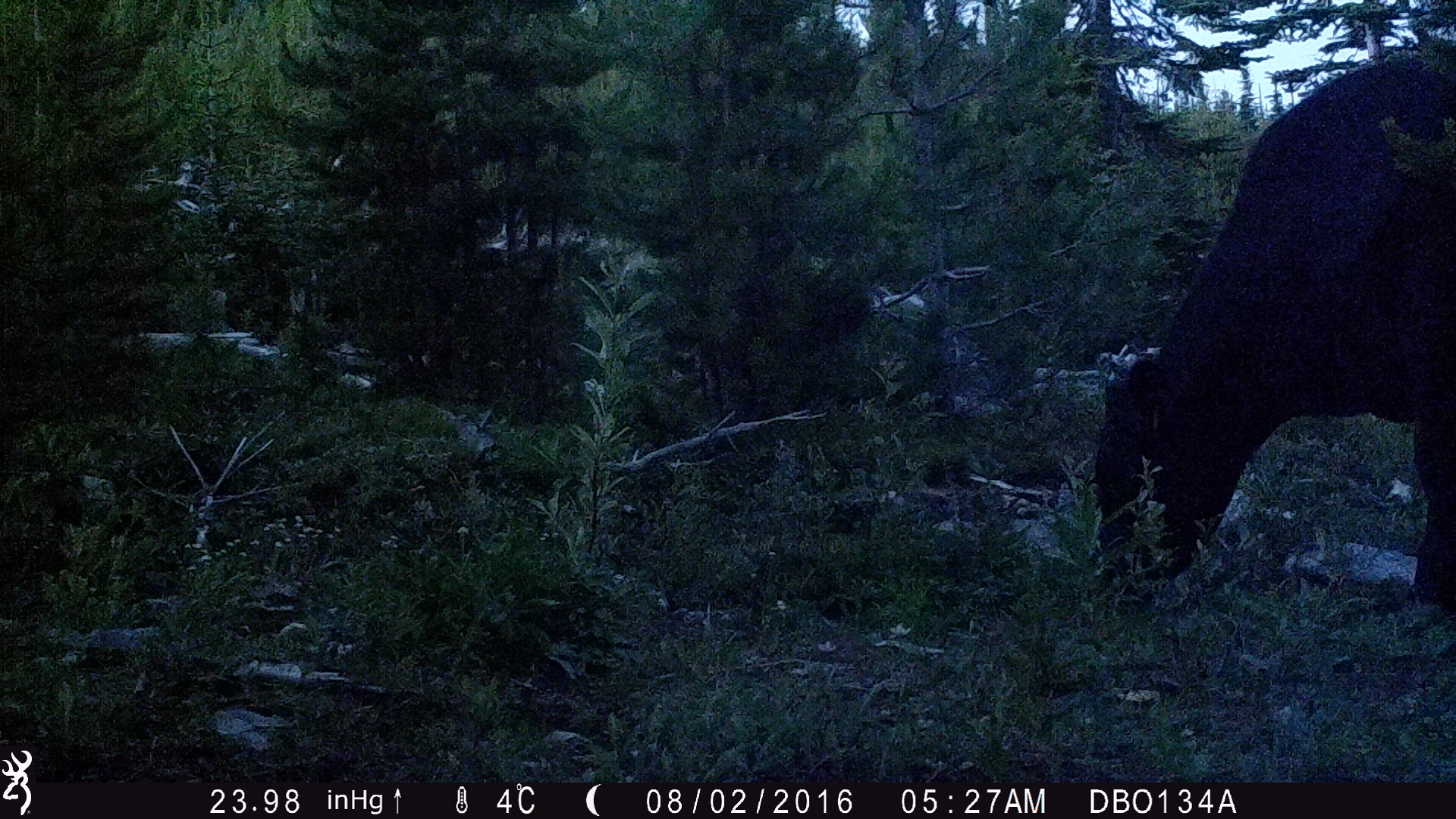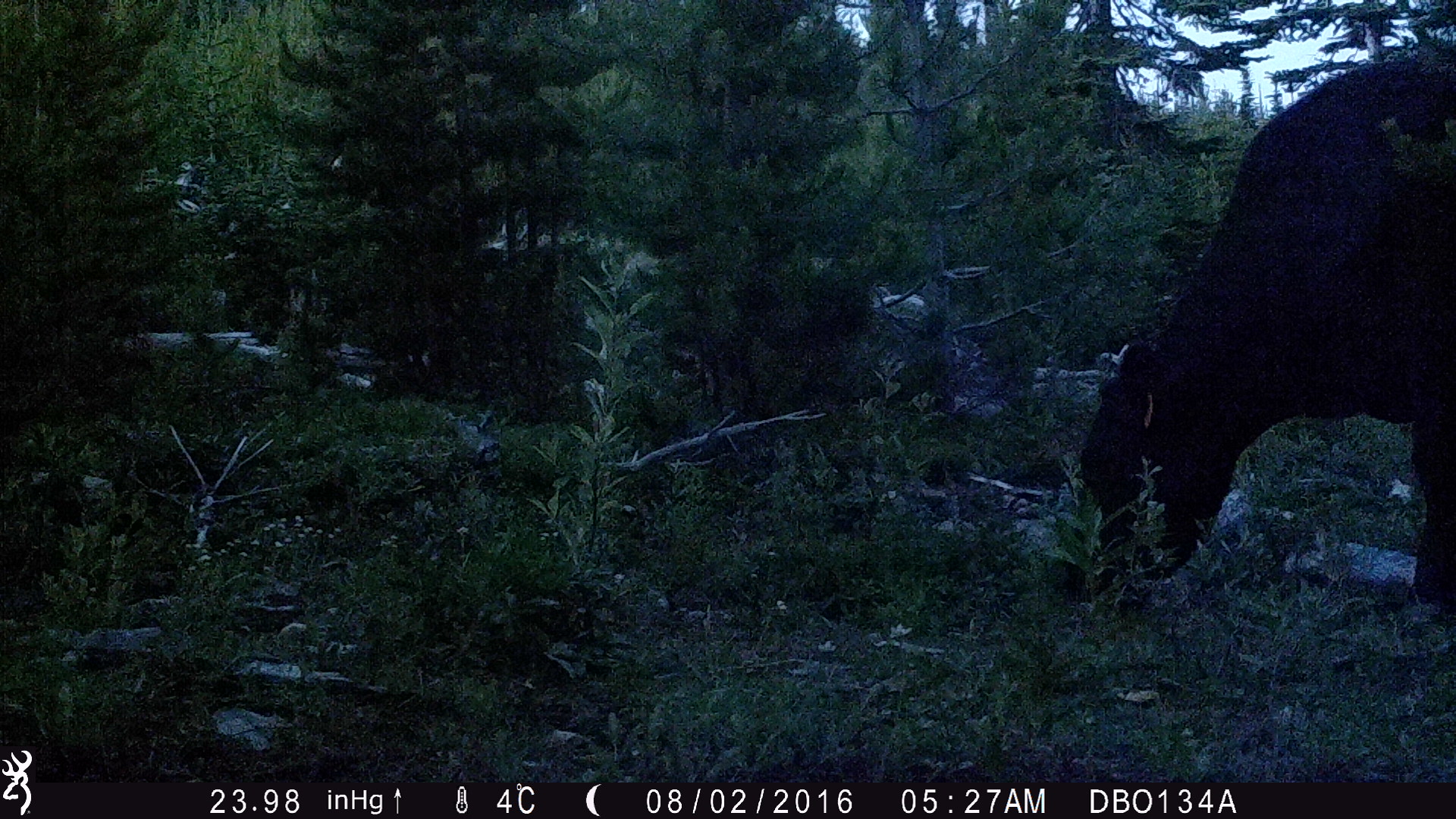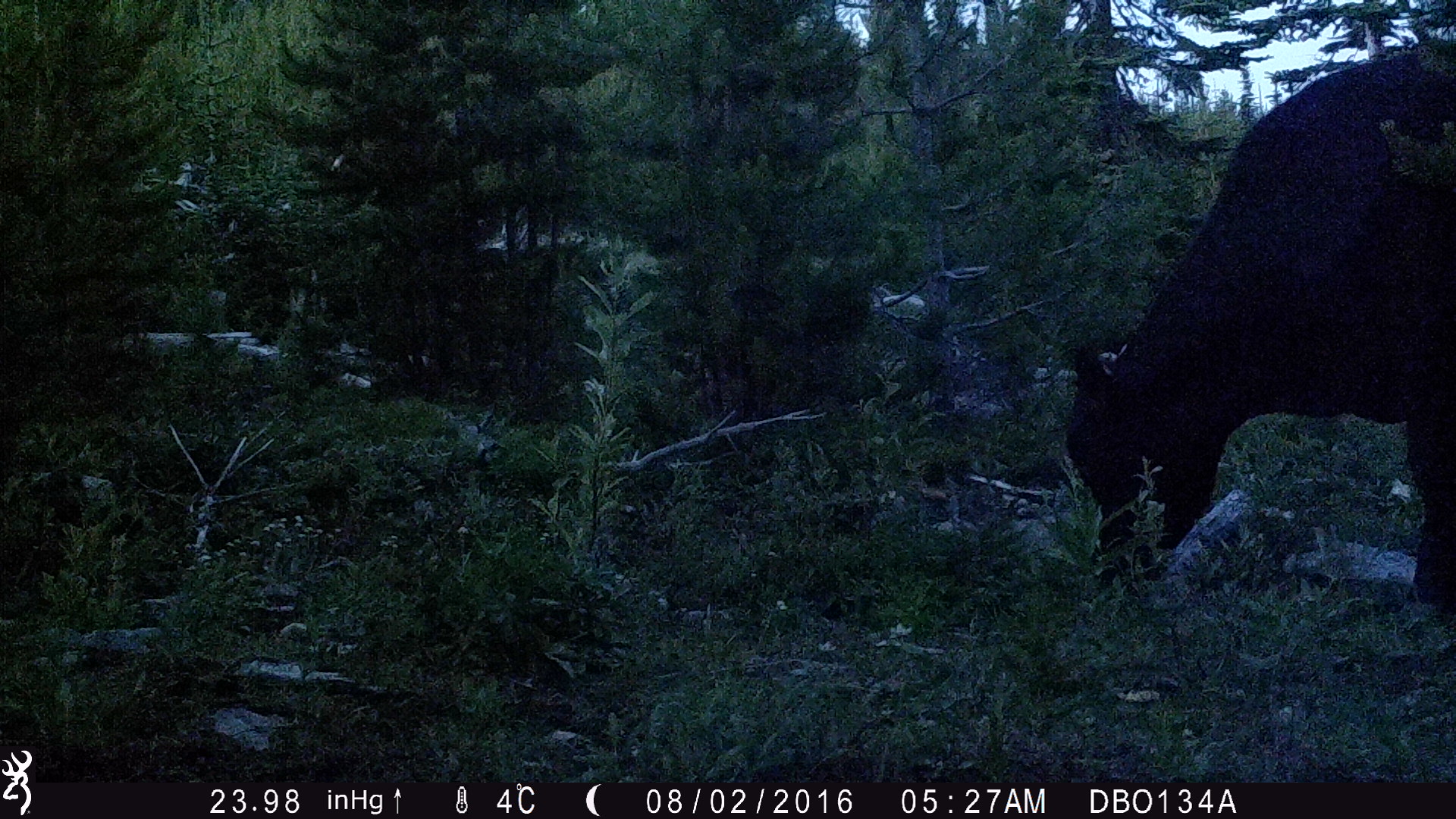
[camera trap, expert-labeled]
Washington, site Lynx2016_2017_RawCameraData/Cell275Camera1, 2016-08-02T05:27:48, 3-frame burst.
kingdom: Animalia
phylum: Chordata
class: Mammalia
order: Artiodactyla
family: Bovidae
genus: Bos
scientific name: Bos taurus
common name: domestic cattle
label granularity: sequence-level